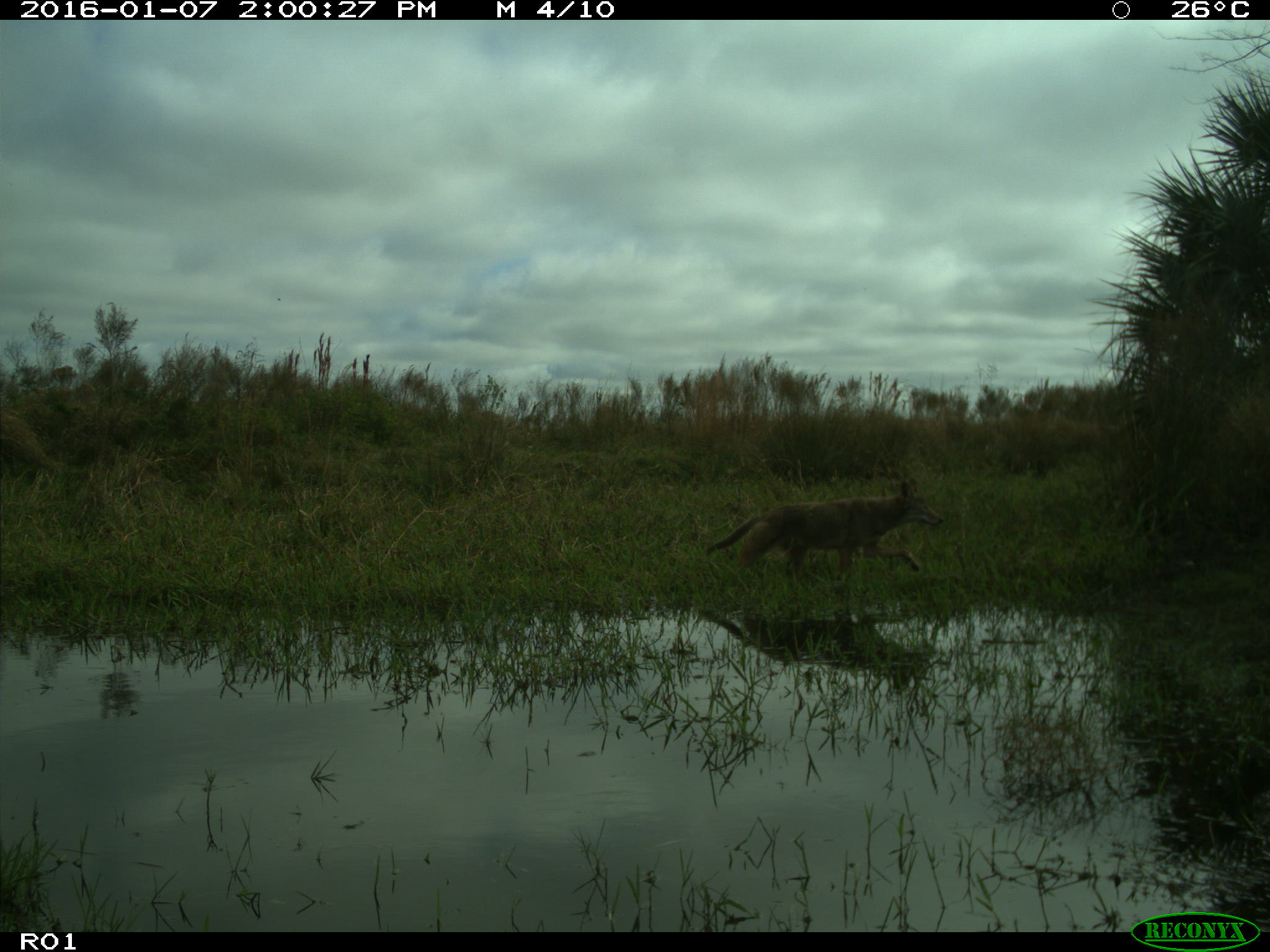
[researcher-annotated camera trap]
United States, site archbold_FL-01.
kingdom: Animalia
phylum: Chordata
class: Mammalia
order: Carnivora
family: Canidae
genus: Canis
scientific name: Canis latrans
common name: coyote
Canis latrans (coyote).